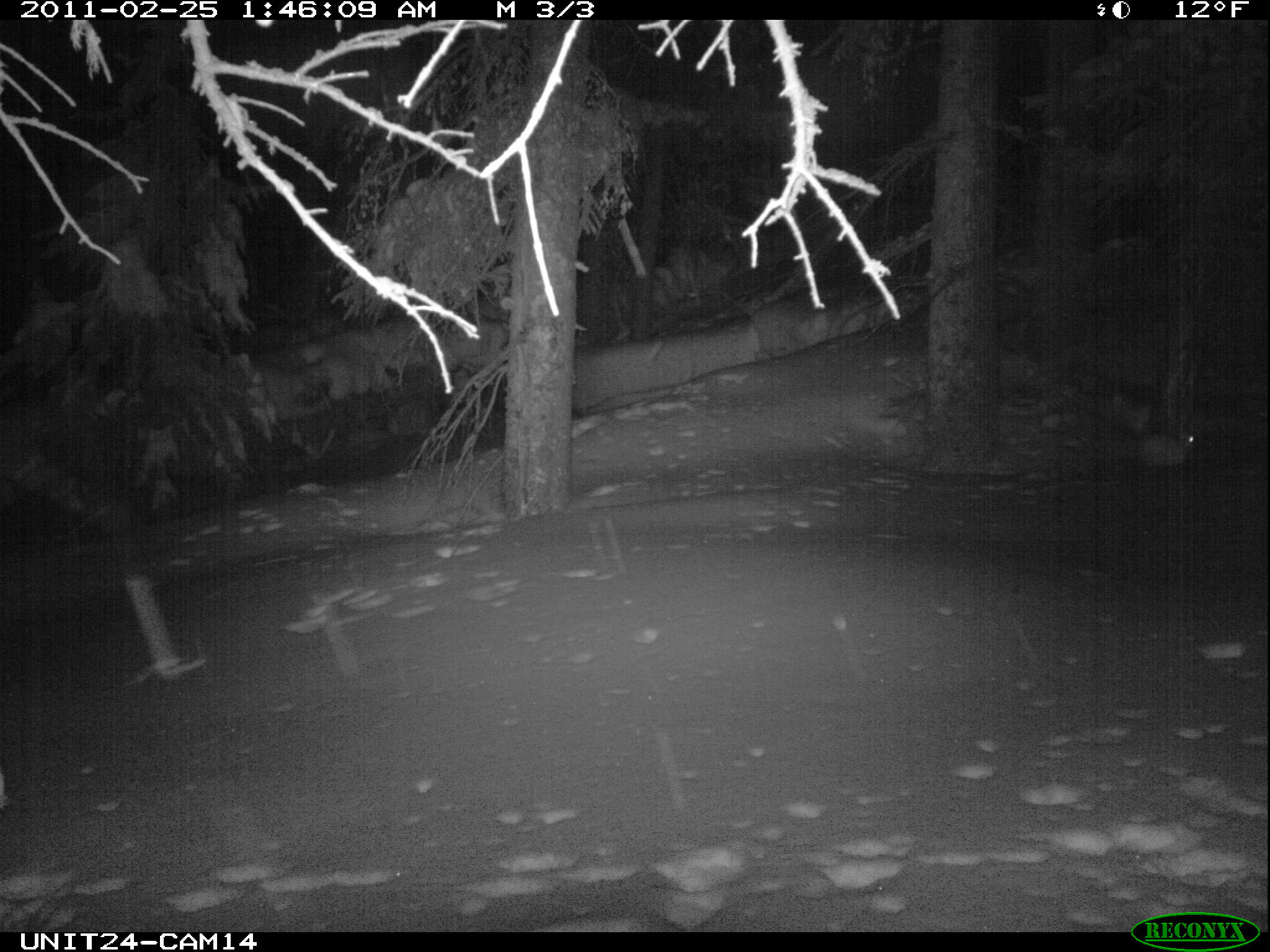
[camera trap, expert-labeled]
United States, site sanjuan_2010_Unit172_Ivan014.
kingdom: Animalia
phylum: Chordata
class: Mammalia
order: Lagomorpha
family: Leporidae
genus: Lepus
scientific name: Lepus americanus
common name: snowshoe hare